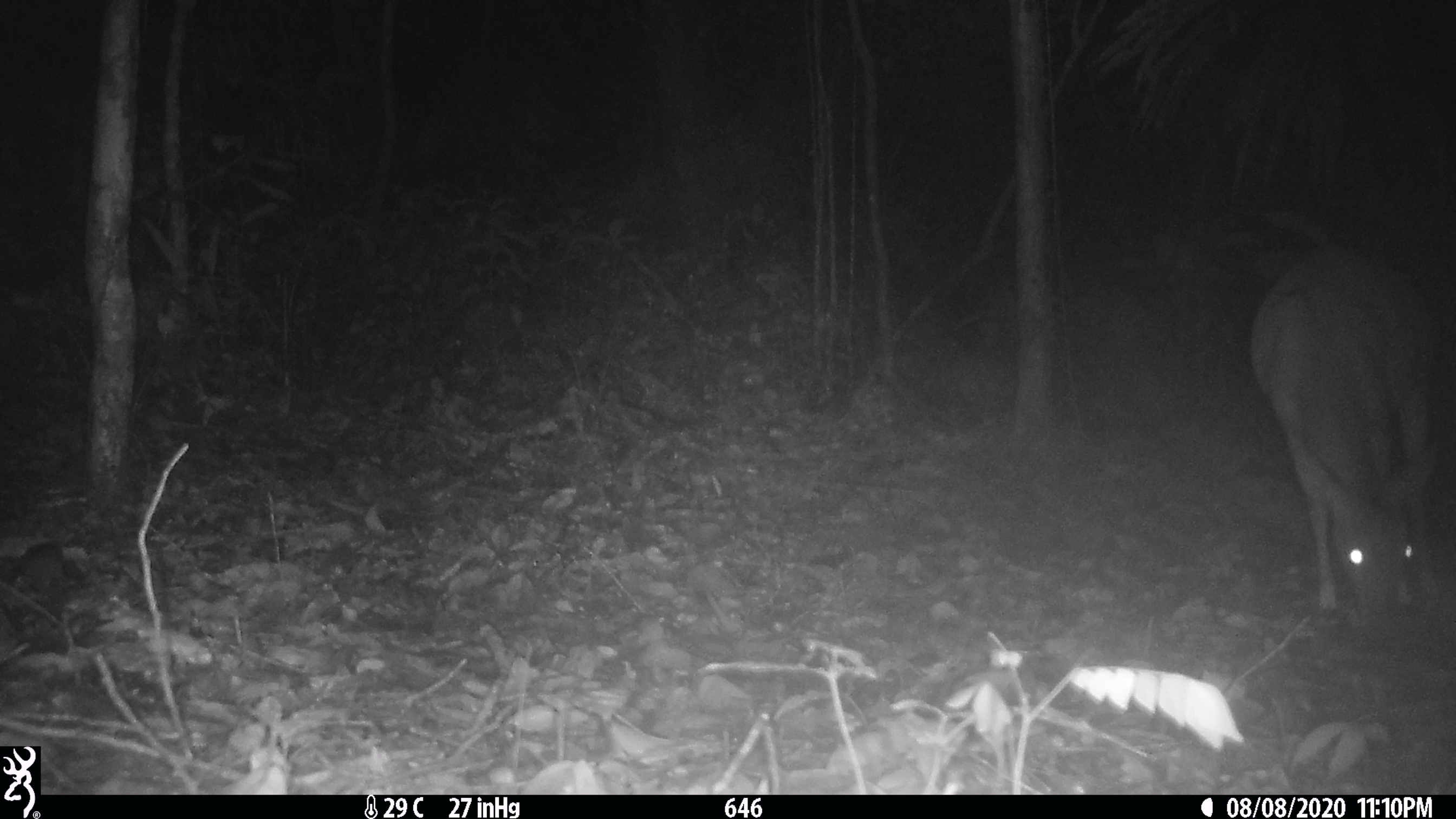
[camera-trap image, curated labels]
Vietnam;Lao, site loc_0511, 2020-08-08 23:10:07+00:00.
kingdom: Animalia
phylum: Chordata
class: Mammalia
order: Artiodactyla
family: Cervidae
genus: Muntiacus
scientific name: Muntiacus vuquangensis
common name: large-antlered muntjac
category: large antlered muntjac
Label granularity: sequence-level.